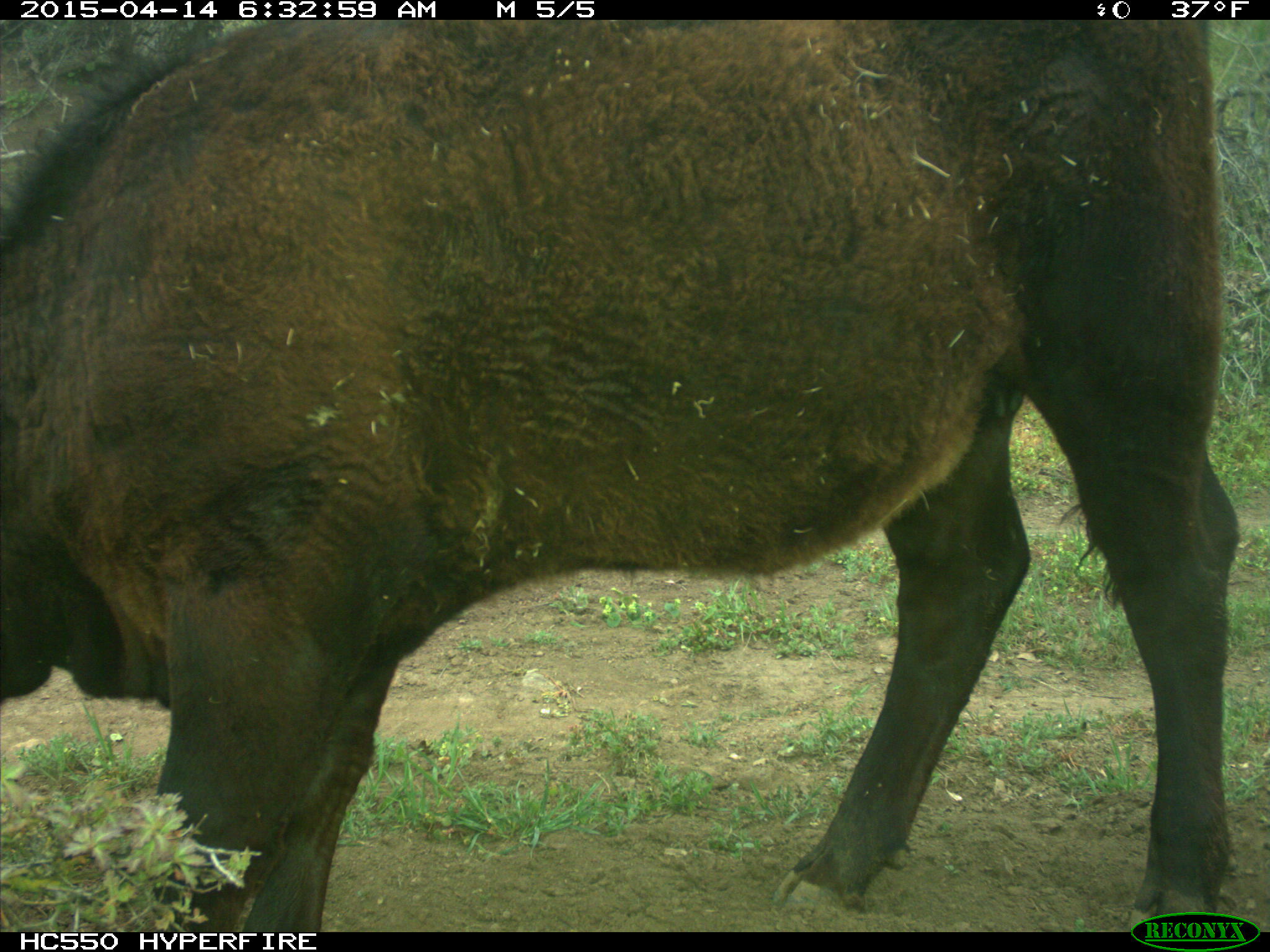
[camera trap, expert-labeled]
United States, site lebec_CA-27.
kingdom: Animalia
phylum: Chordata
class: Mammalia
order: Artiodactyla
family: Bovidae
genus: Bos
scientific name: Bos taurus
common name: domestic cow